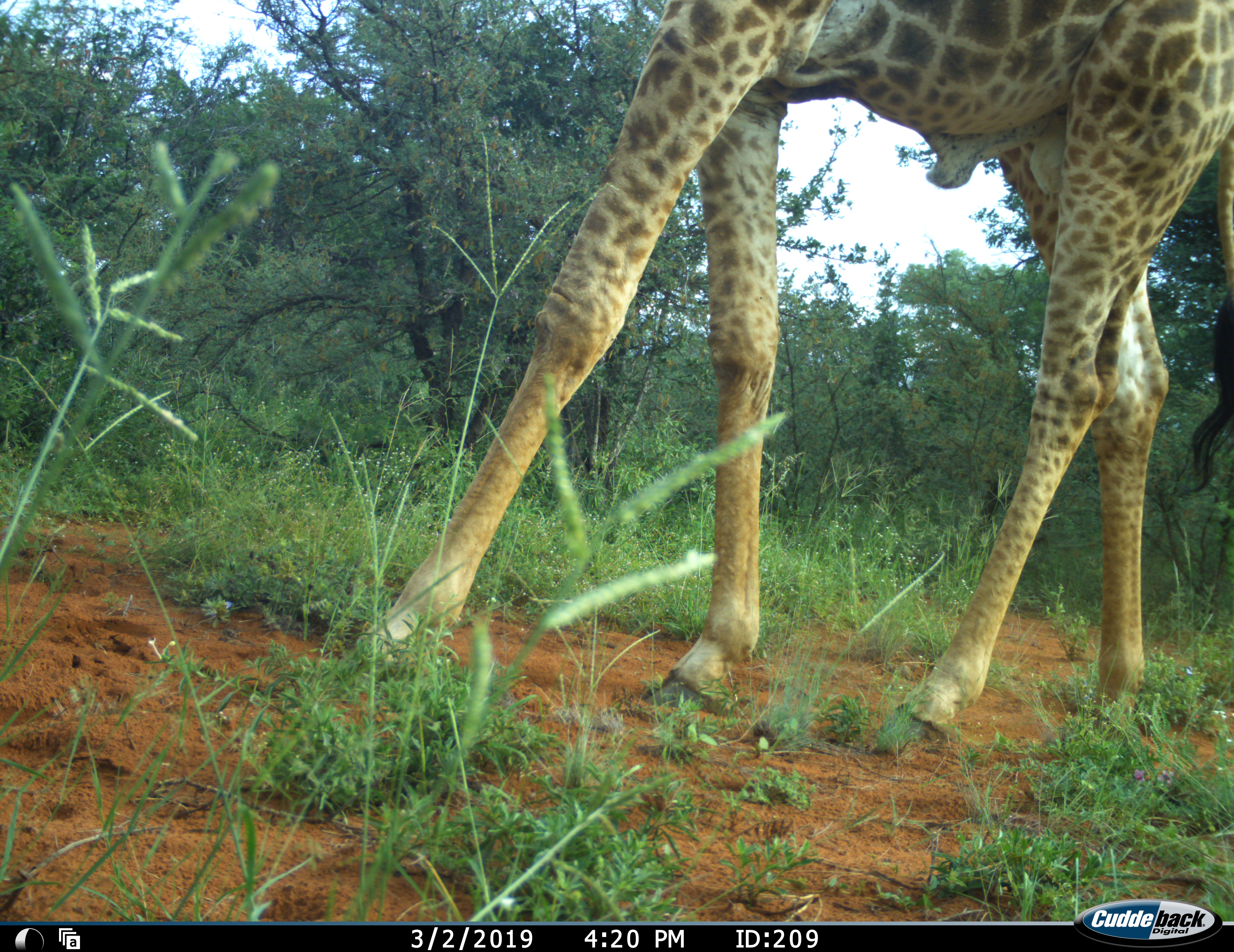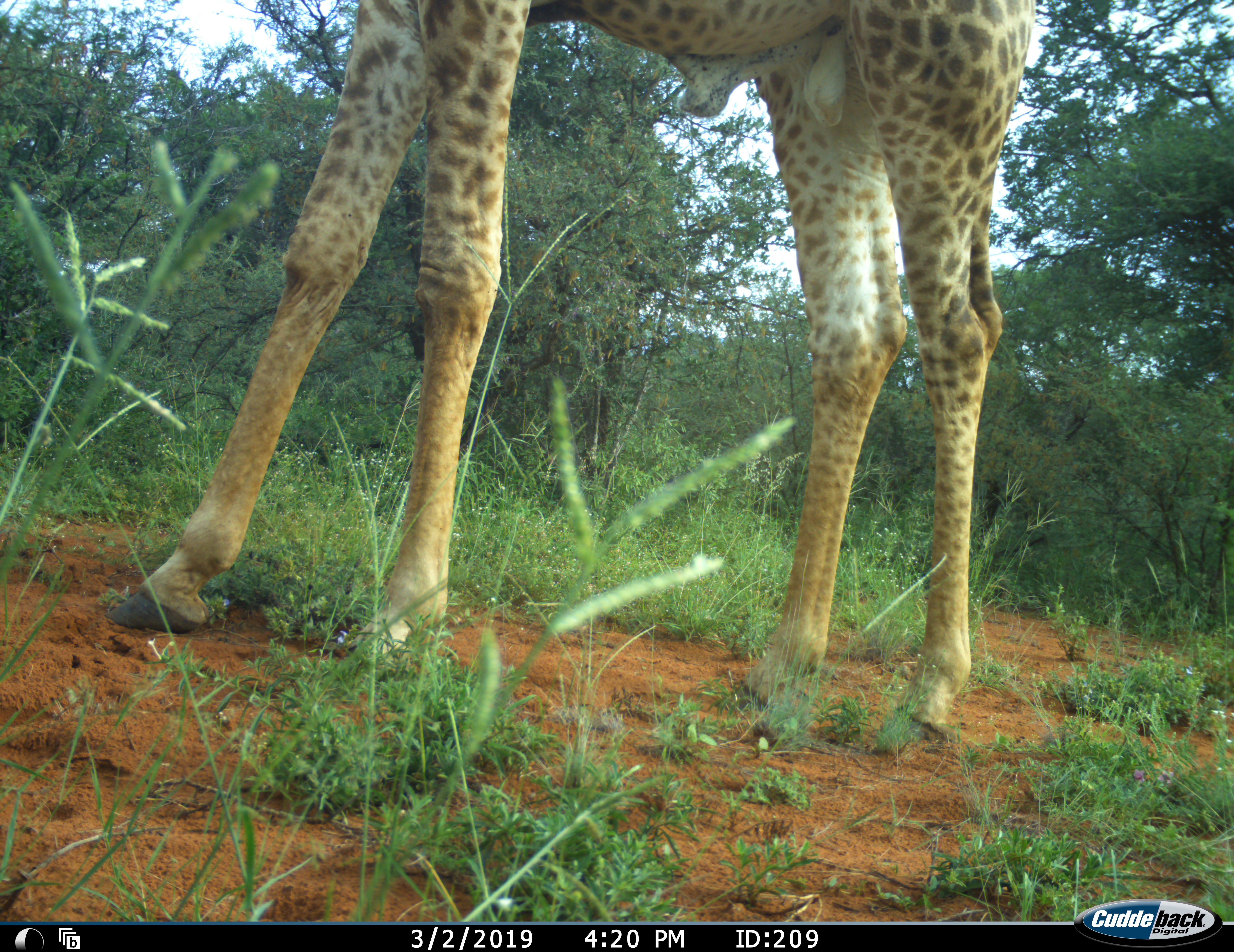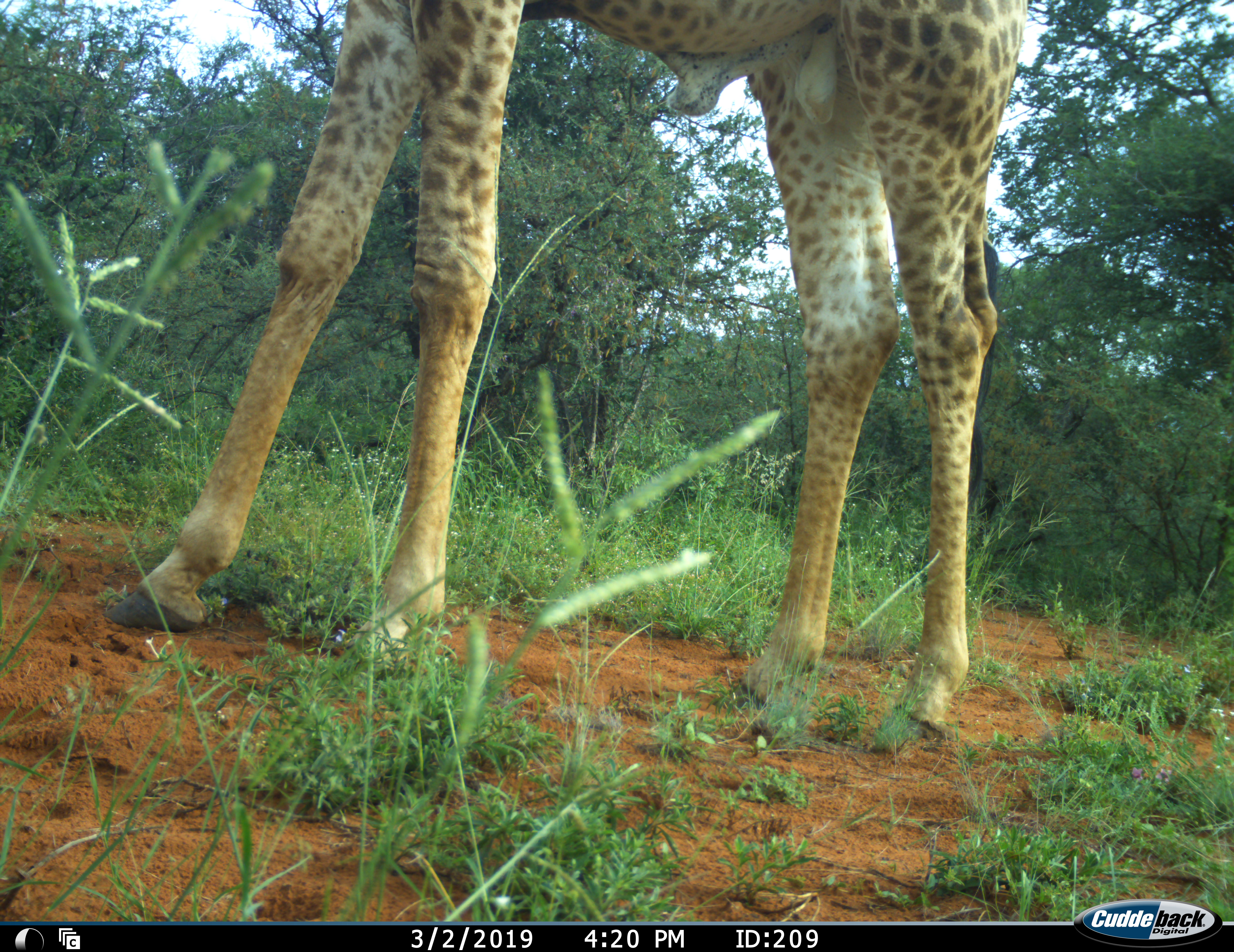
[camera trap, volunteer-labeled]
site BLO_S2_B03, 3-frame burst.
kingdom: Animalia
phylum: Chordata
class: Mammalia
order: Artiodactyla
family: Giraffidae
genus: Giraffa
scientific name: Giraffa camelopardalis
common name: giraffe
Giraffe (Giraffa camelopardalis), count 1. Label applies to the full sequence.